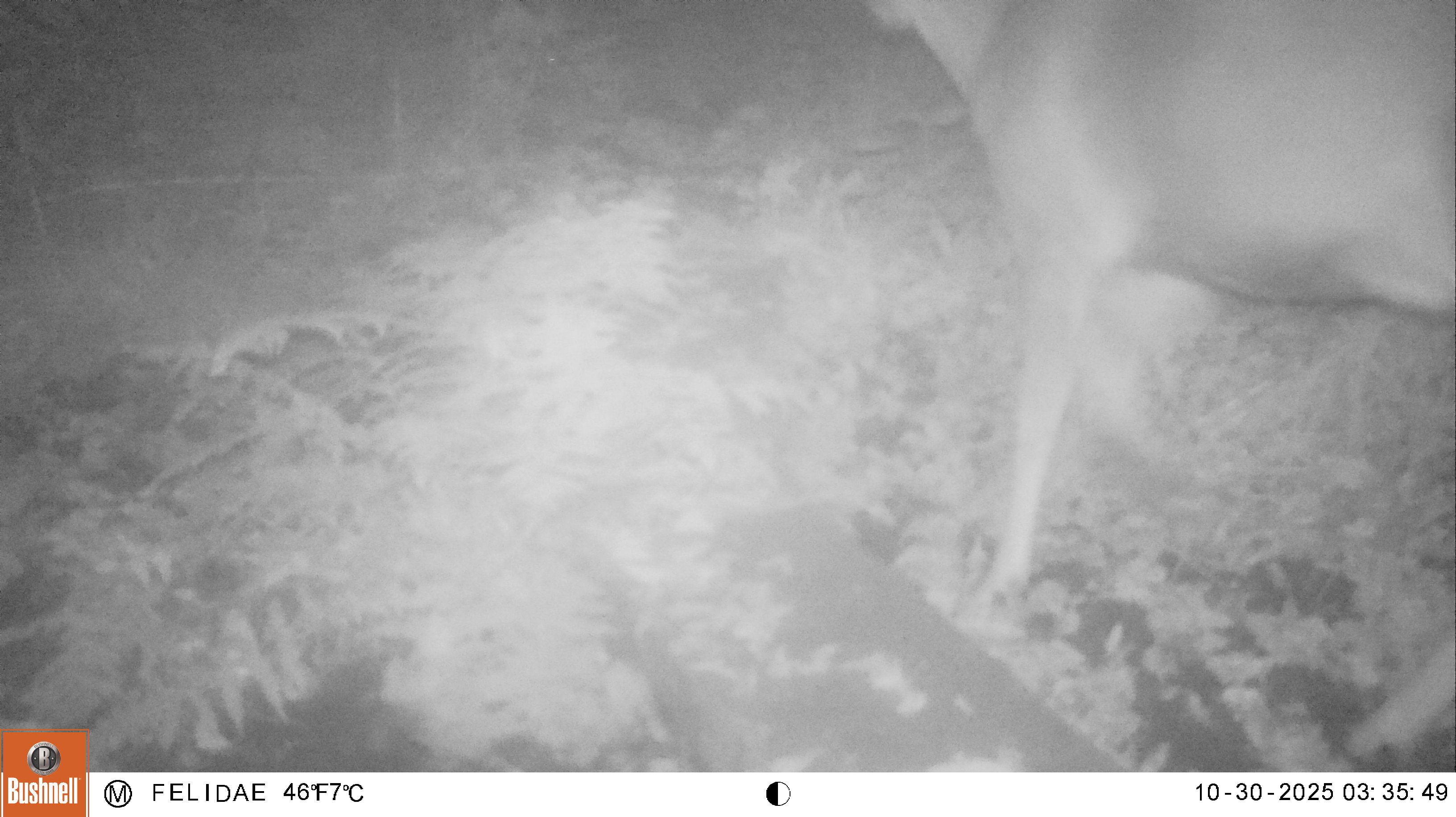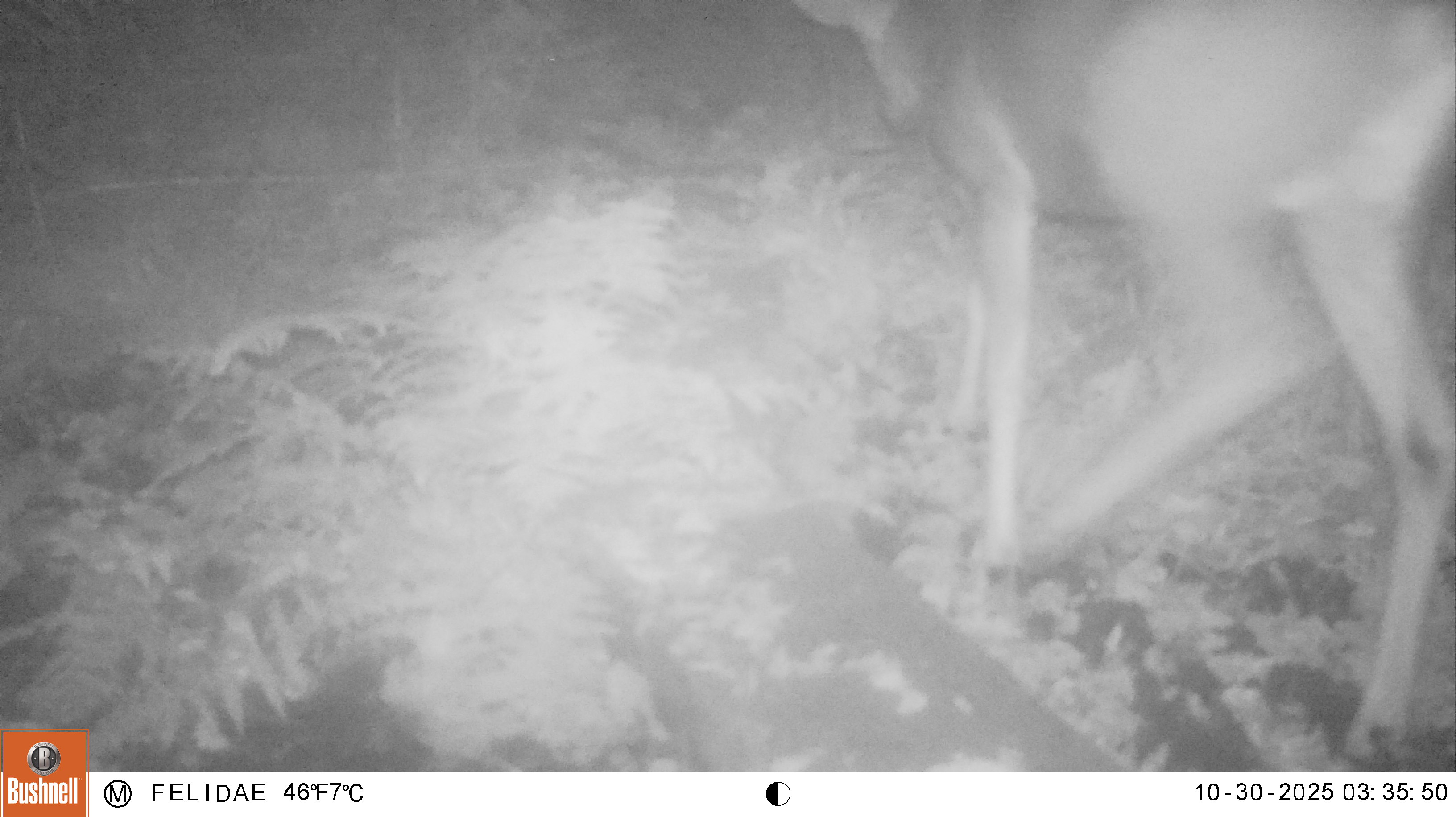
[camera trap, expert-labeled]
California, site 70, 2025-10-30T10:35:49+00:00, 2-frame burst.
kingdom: Animalia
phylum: Chordata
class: Mammalia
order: Artiodactyla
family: Cervidae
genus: Odocoileus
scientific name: Odocoileus hemionus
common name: mule deer